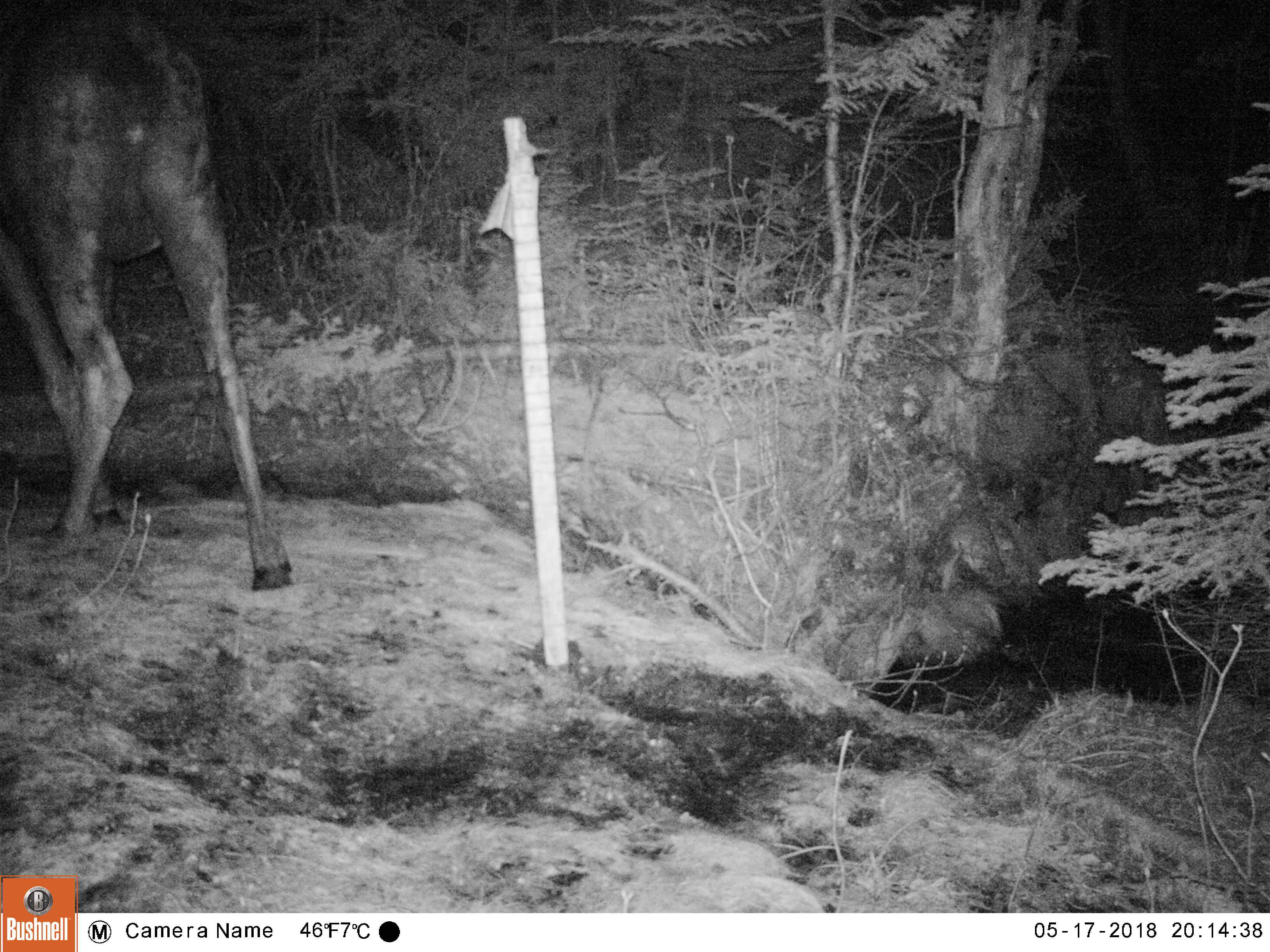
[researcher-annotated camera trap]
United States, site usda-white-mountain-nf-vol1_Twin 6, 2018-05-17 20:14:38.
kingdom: Animalia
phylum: Chordata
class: Mammalia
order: Artiodactyla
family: Cervidae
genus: Alces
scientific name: Alces alces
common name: moose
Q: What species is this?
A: Moose (Alces alces).